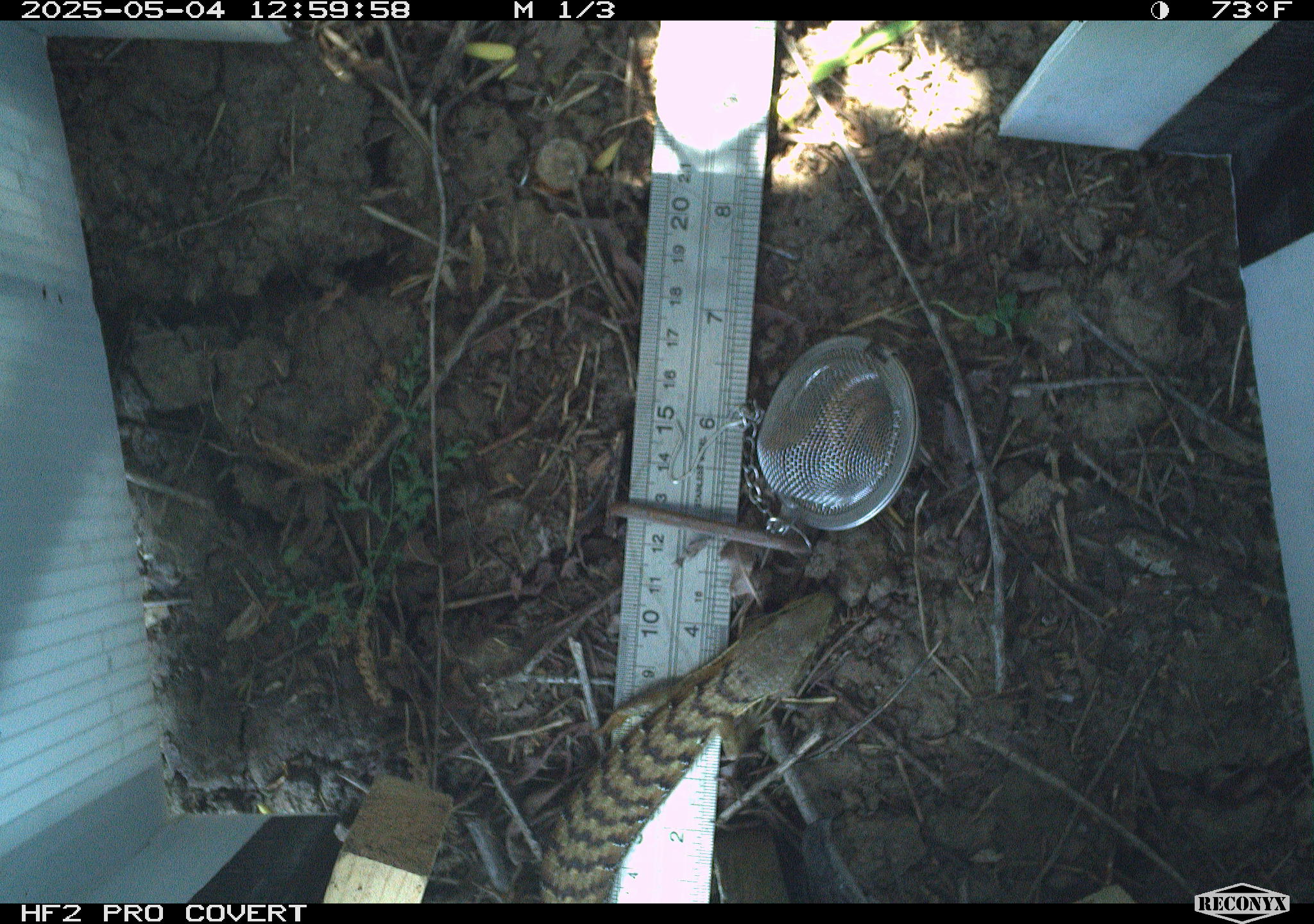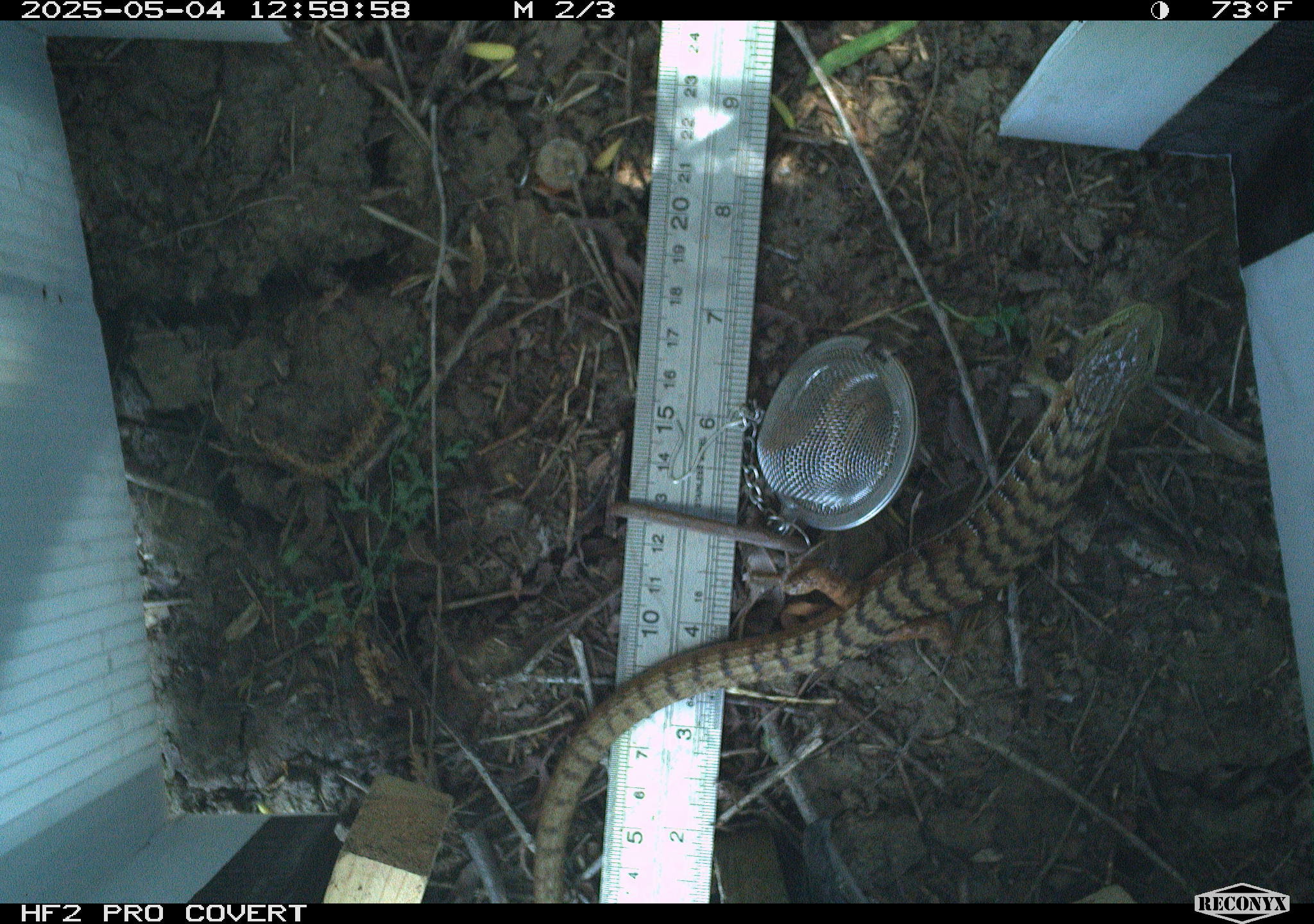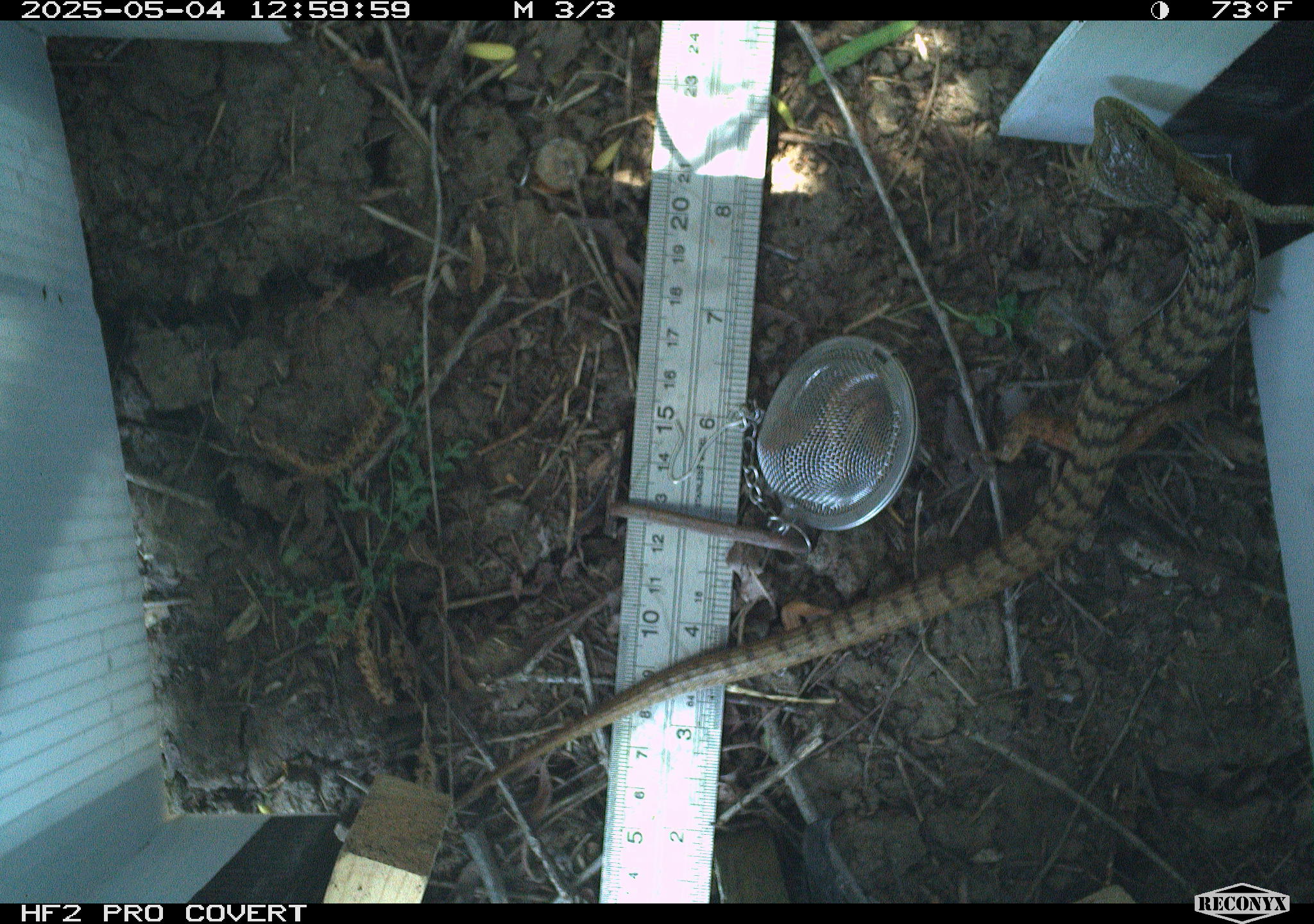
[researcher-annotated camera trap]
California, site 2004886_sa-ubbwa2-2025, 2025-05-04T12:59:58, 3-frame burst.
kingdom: Animalia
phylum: Chordata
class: Reptilia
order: Squamata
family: Anguidae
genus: Elgaria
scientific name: Elgaria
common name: alligator lizards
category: elgaria species